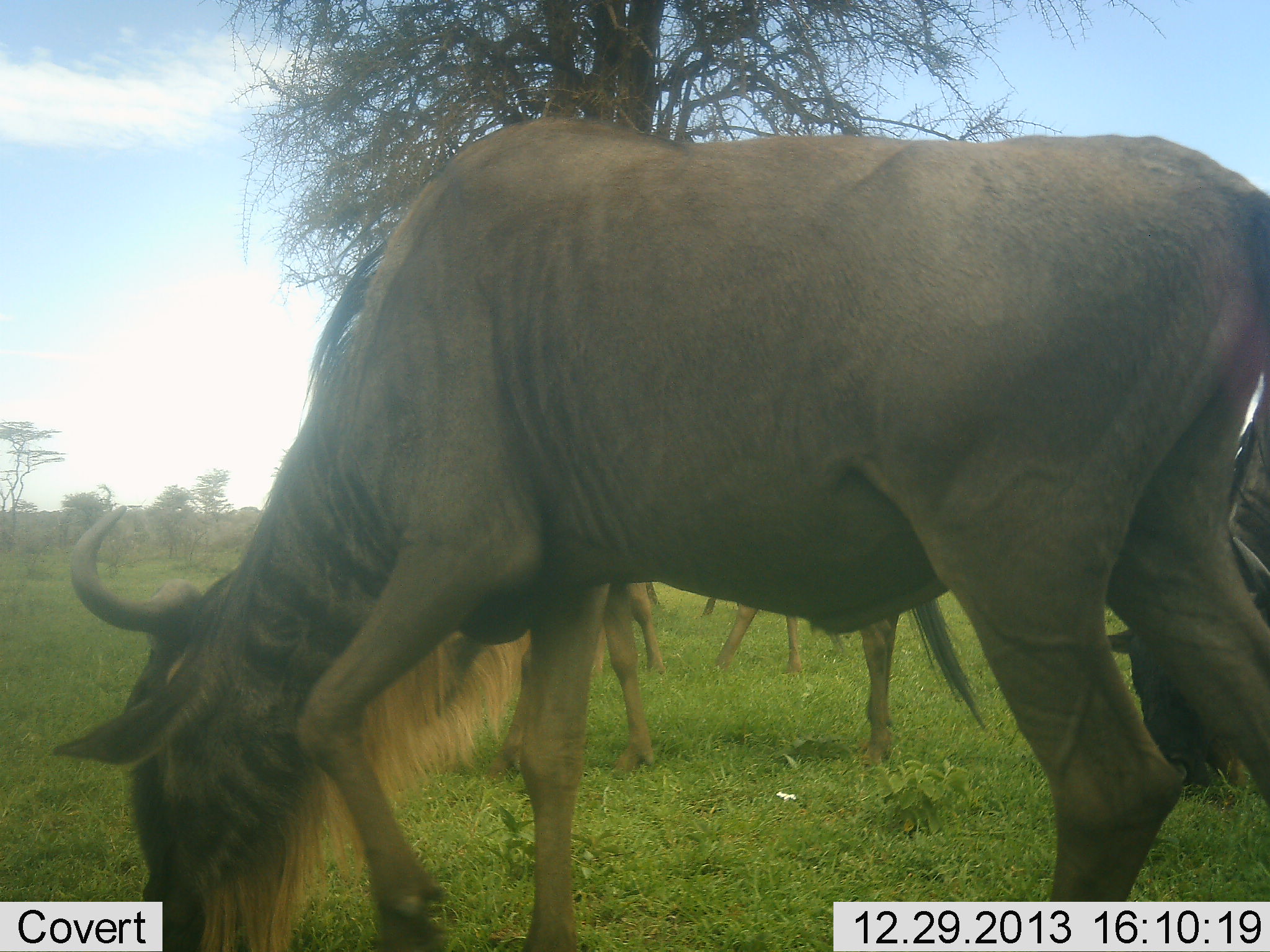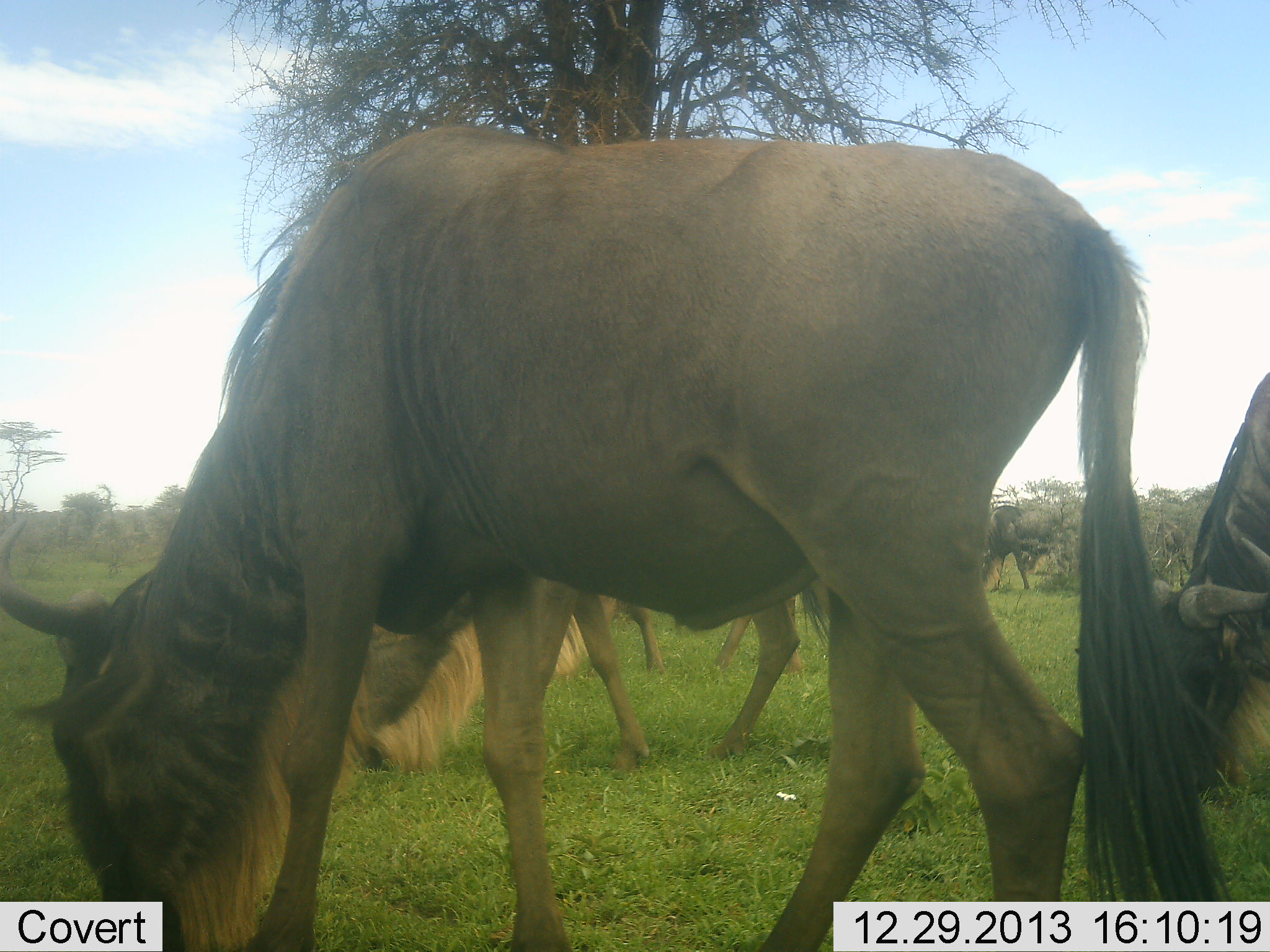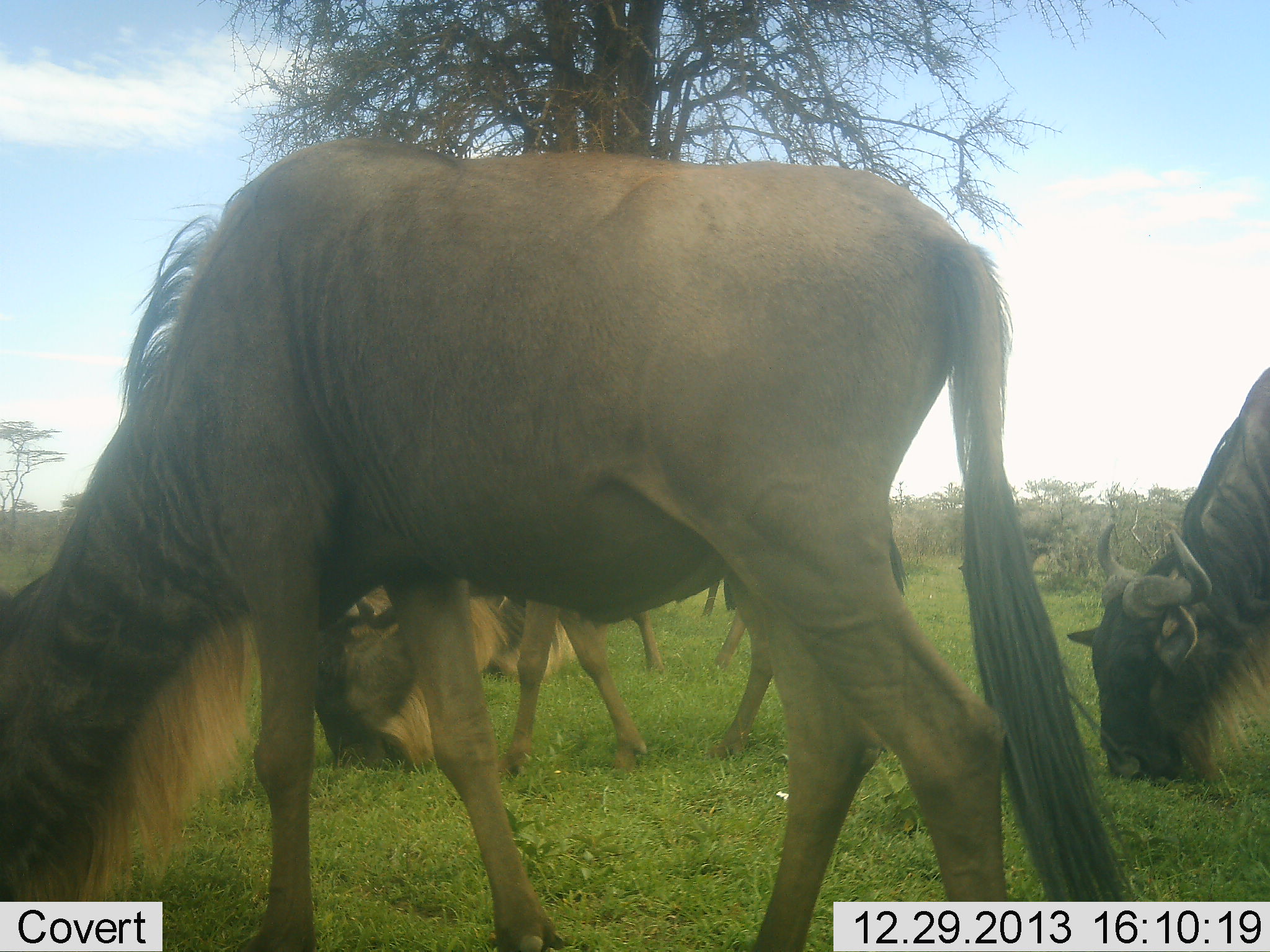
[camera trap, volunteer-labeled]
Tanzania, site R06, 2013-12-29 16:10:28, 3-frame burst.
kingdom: Animalia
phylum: Chordata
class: Mammalia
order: Artiodactyla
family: Bovidae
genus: Connochaetes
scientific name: Connochaetes taurinus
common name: blue wildebeest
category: wildebeest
Wildebeest (blue wildebeest) (Connochaetes taurinus), count 5. Behavior (volunteer vote fractions): standing 34%, resting 1%, moving 36%, interacting 1%. Young present (vote fraction): 0%. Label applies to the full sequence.